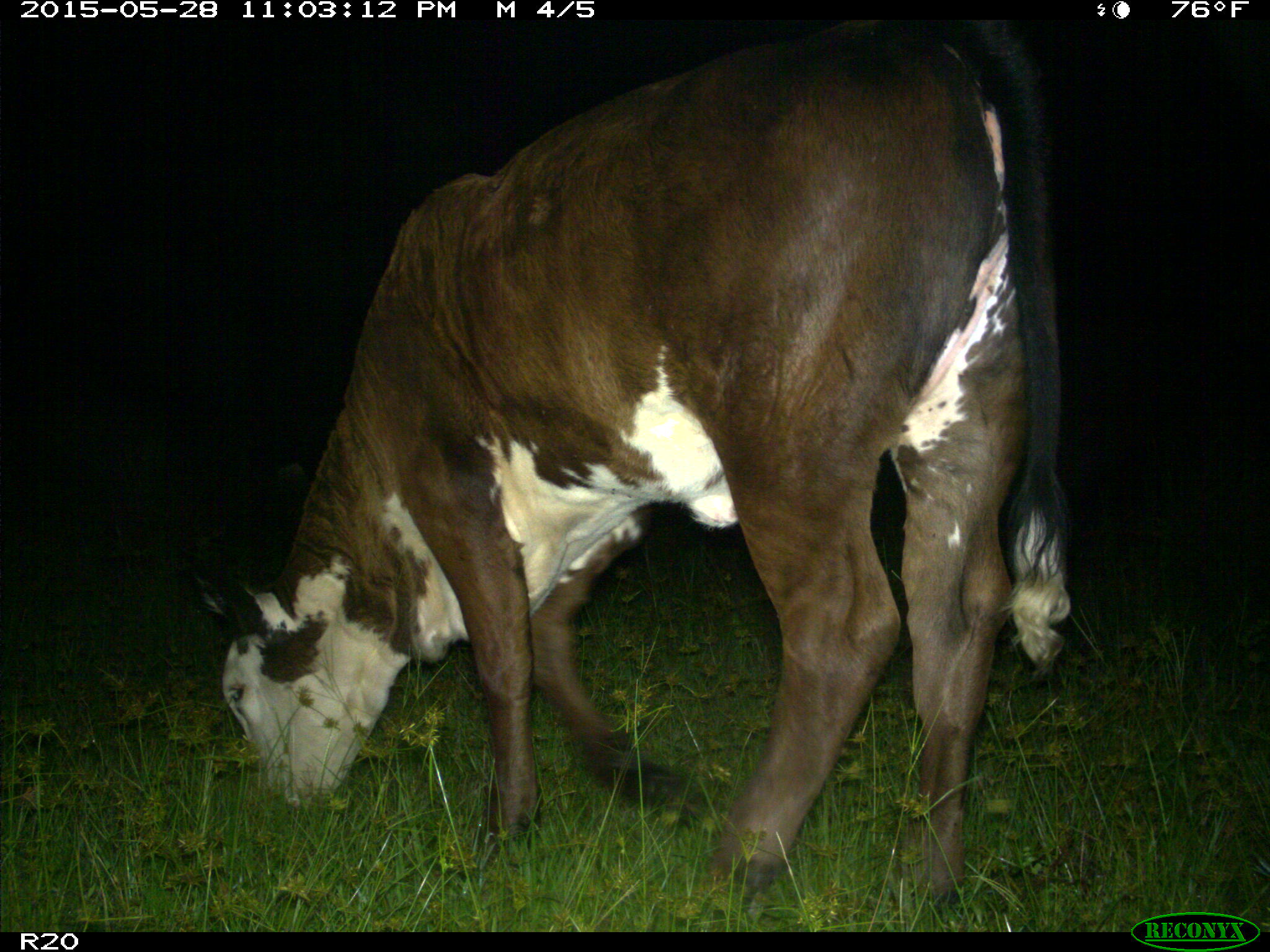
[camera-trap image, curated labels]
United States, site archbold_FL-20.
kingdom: Animalia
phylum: Chordata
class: Mammalia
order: Artiodactyla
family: Bovidae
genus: Bos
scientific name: Bos taurus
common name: domestic cow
Bos taurus (domestic cow).